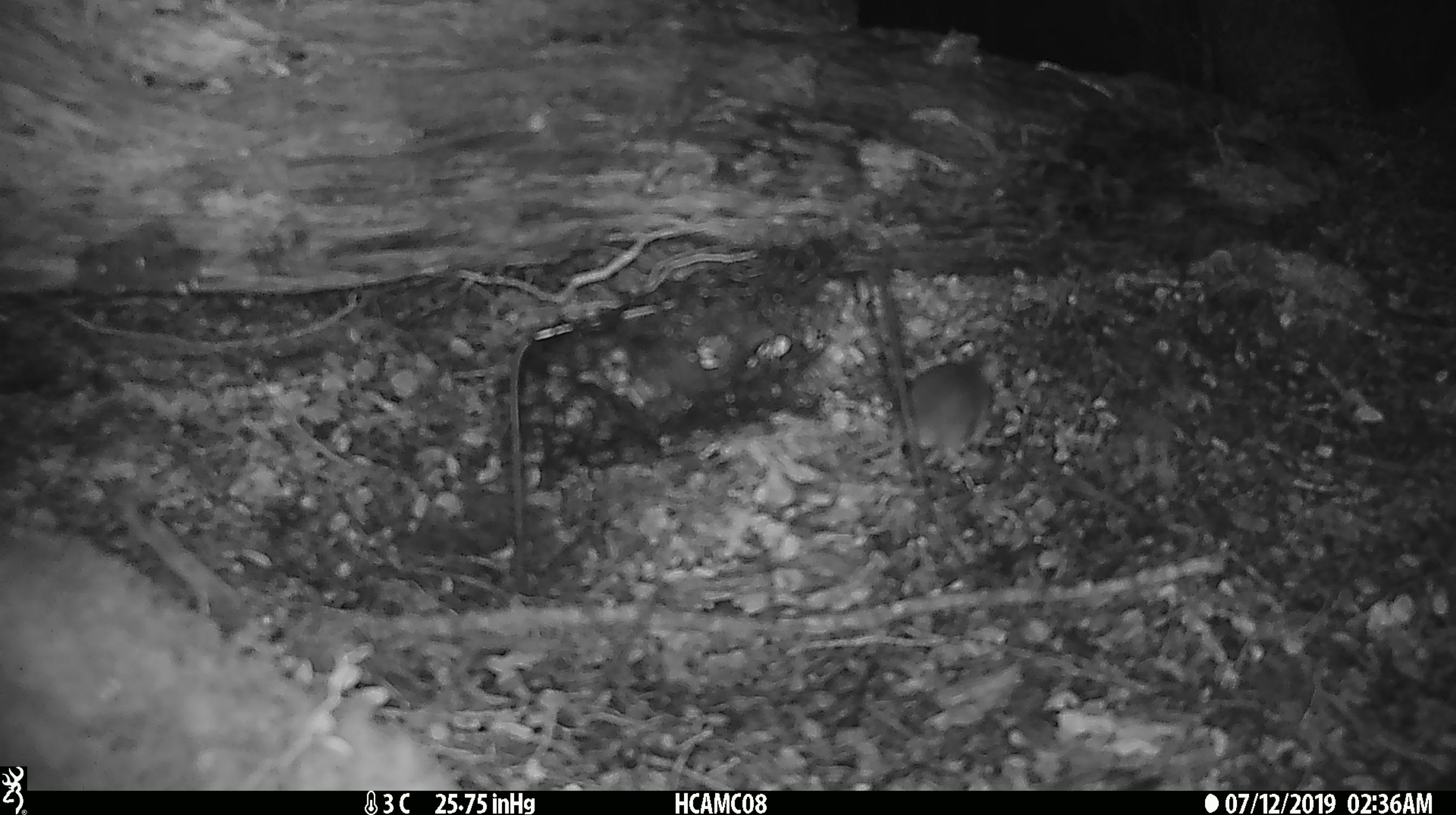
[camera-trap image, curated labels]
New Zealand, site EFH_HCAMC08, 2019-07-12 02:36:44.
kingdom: Animalia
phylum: Chordata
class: Mammalia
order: Rodentia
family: Muridae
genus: Mus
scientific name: Mus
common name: mouse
Mouse (Mus).